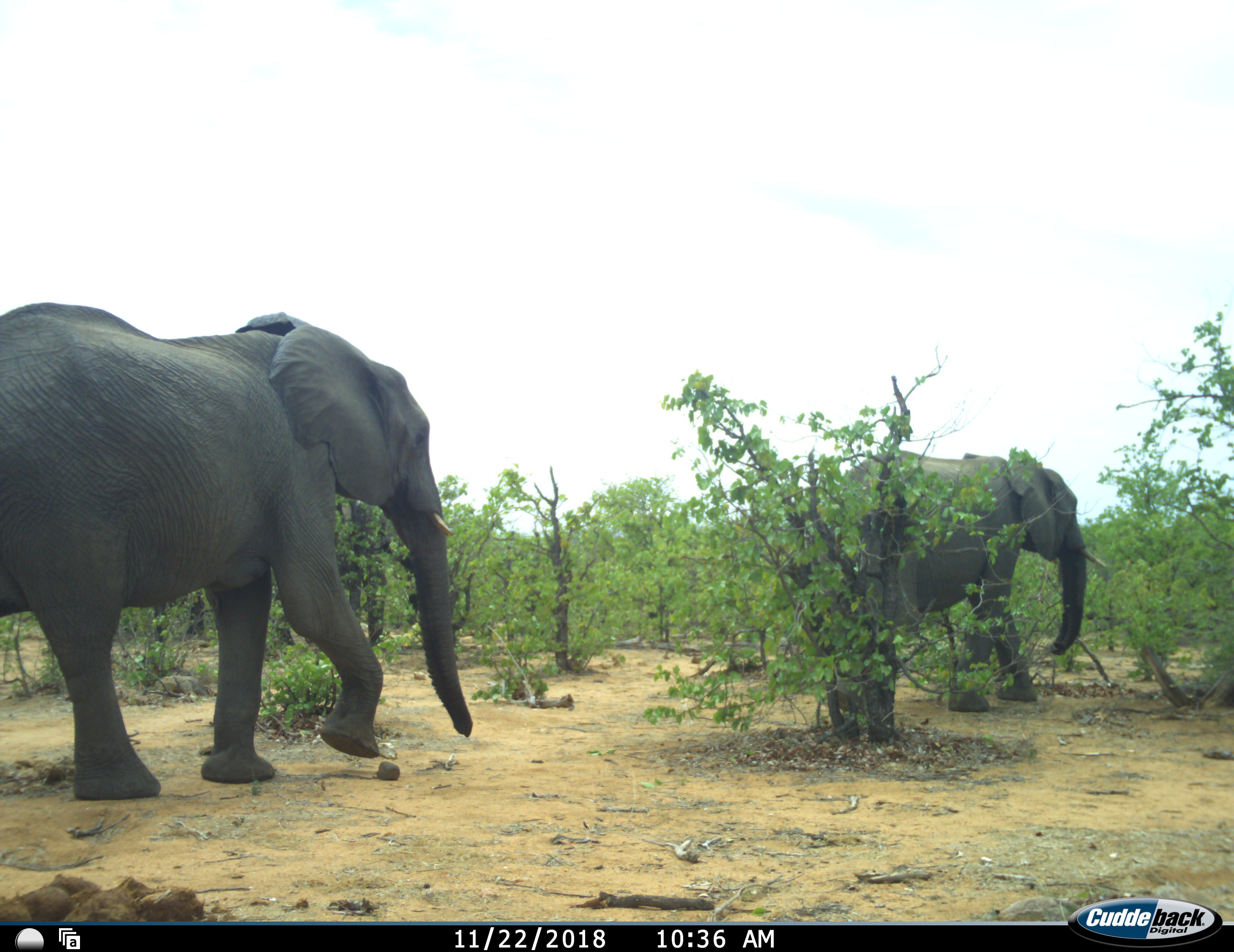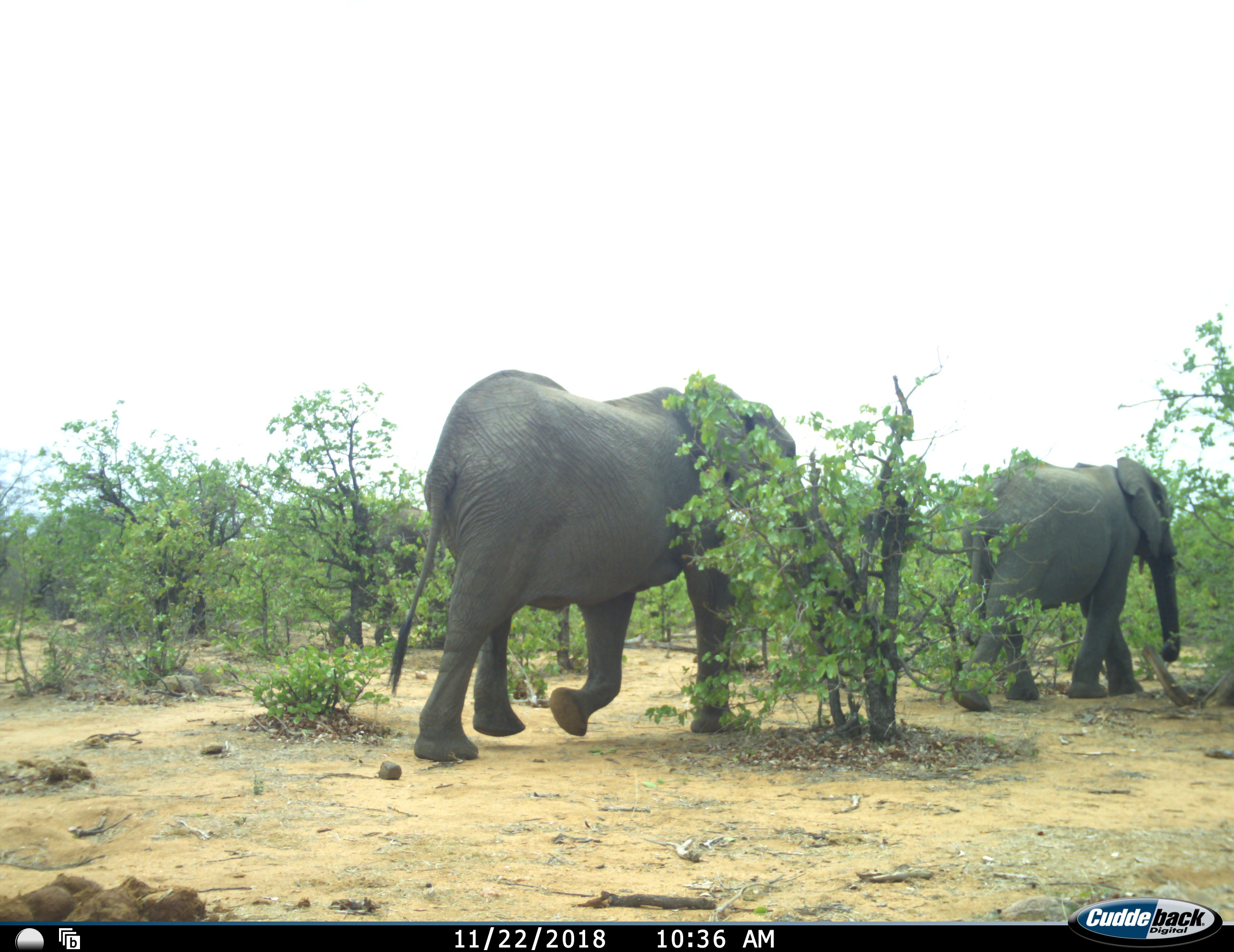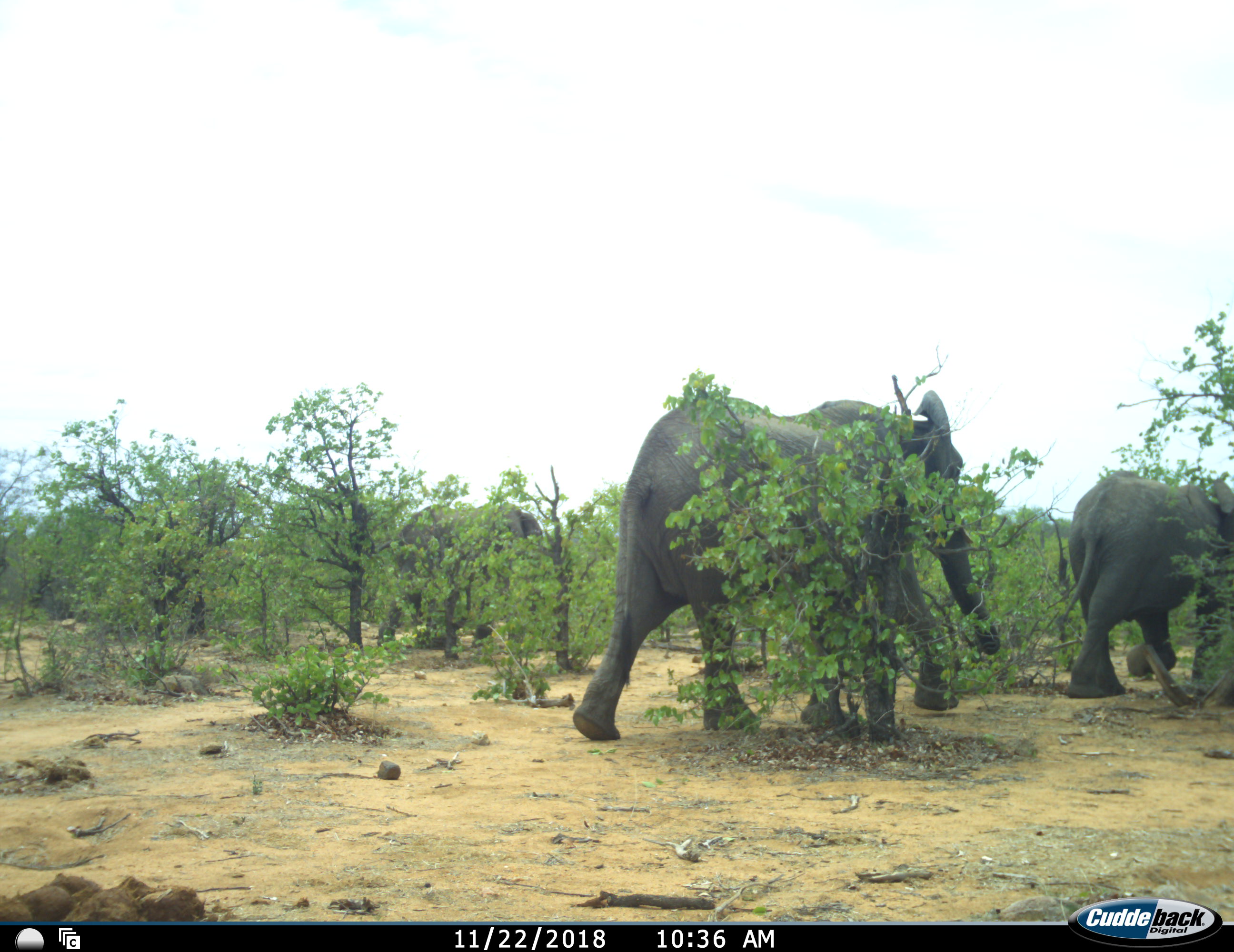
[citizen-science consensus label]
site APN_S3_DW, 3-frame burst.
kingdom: Animalia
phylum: Chordata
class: Mammalia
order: Proboscidea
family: Elephantidae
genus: Loxodonta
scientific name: Loxodonta africana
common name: african bush elephant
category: elephant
Elephant (african bush elephant) (Loxodonta africana), count 3. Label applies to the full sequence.